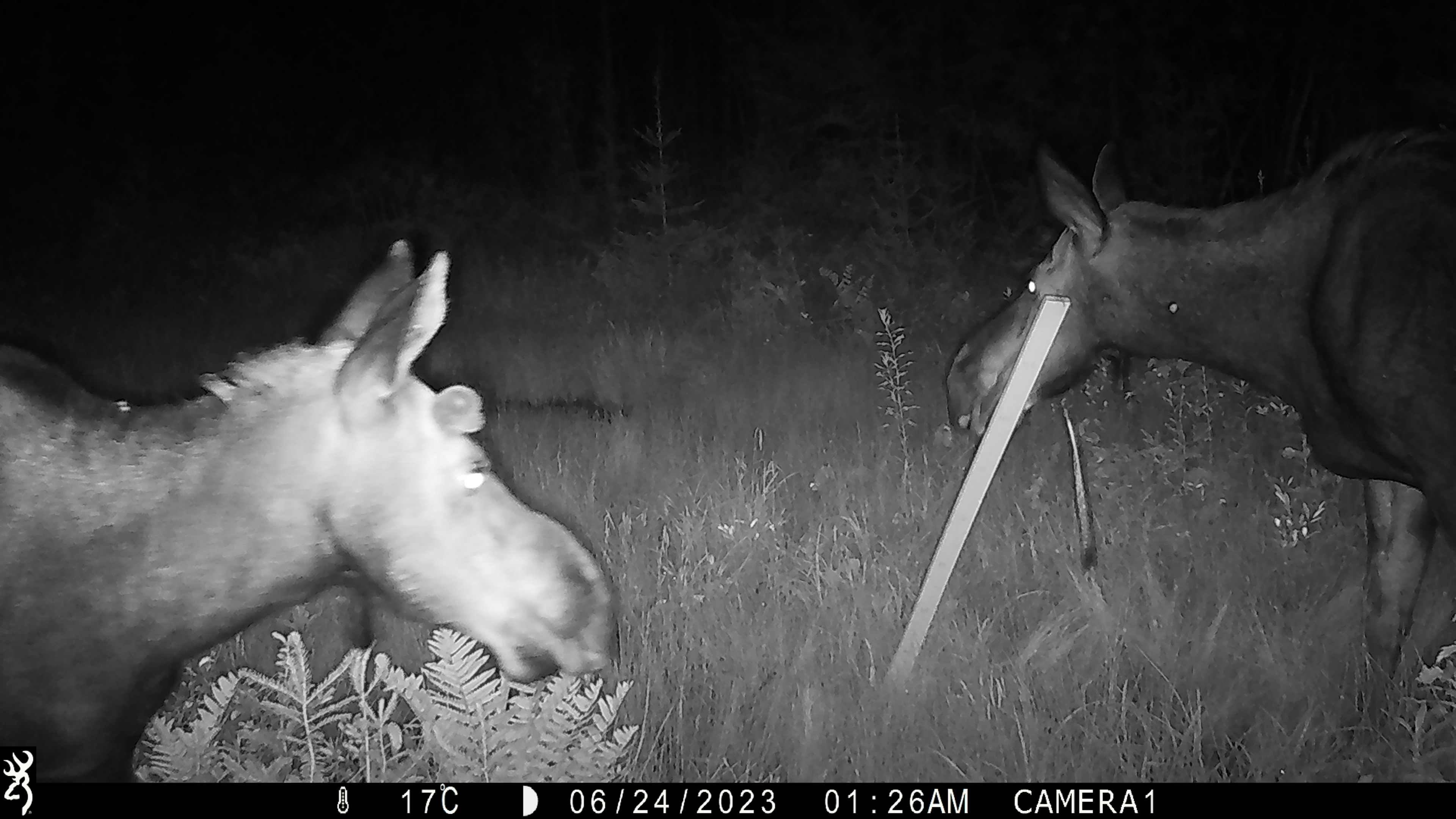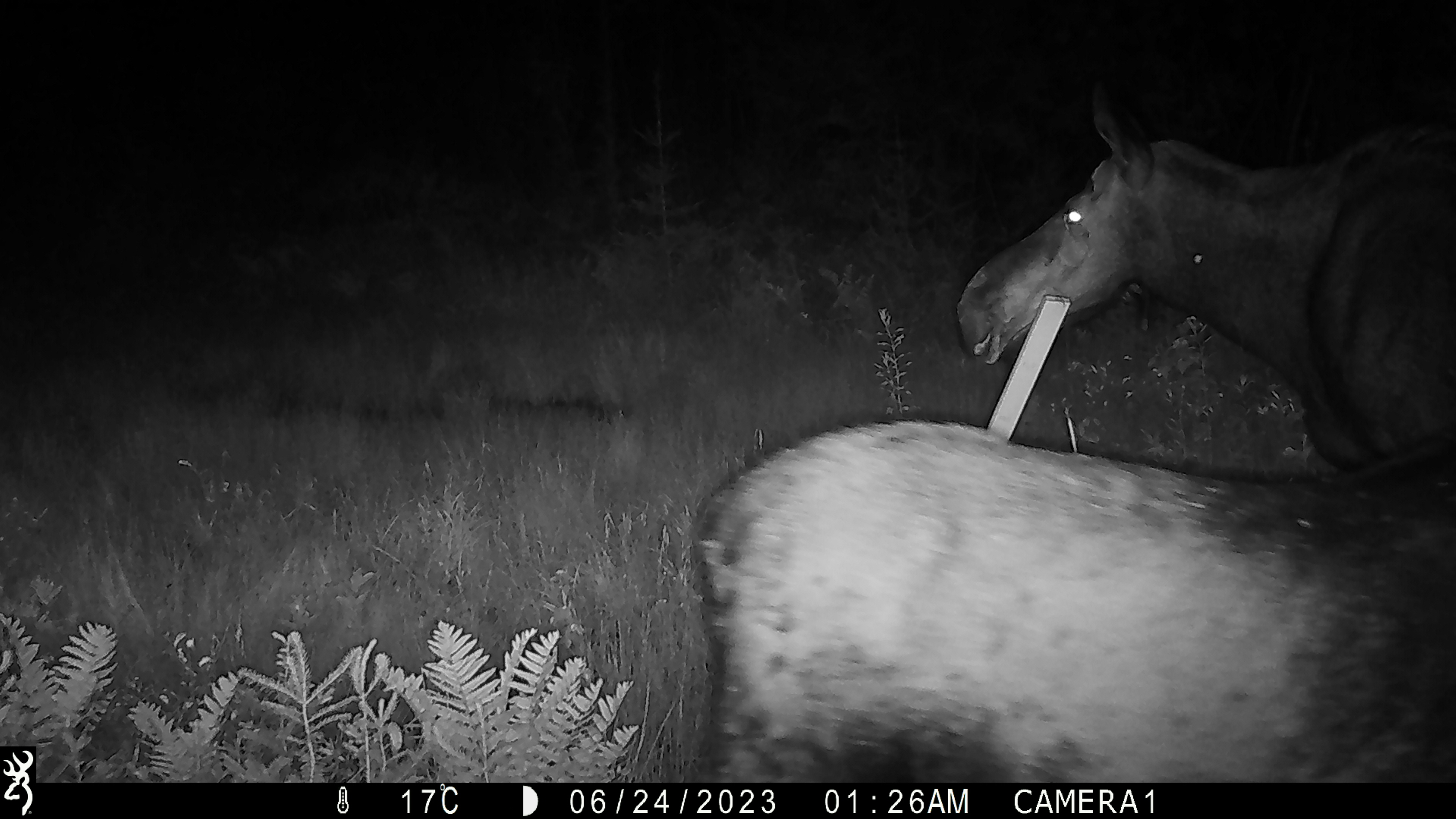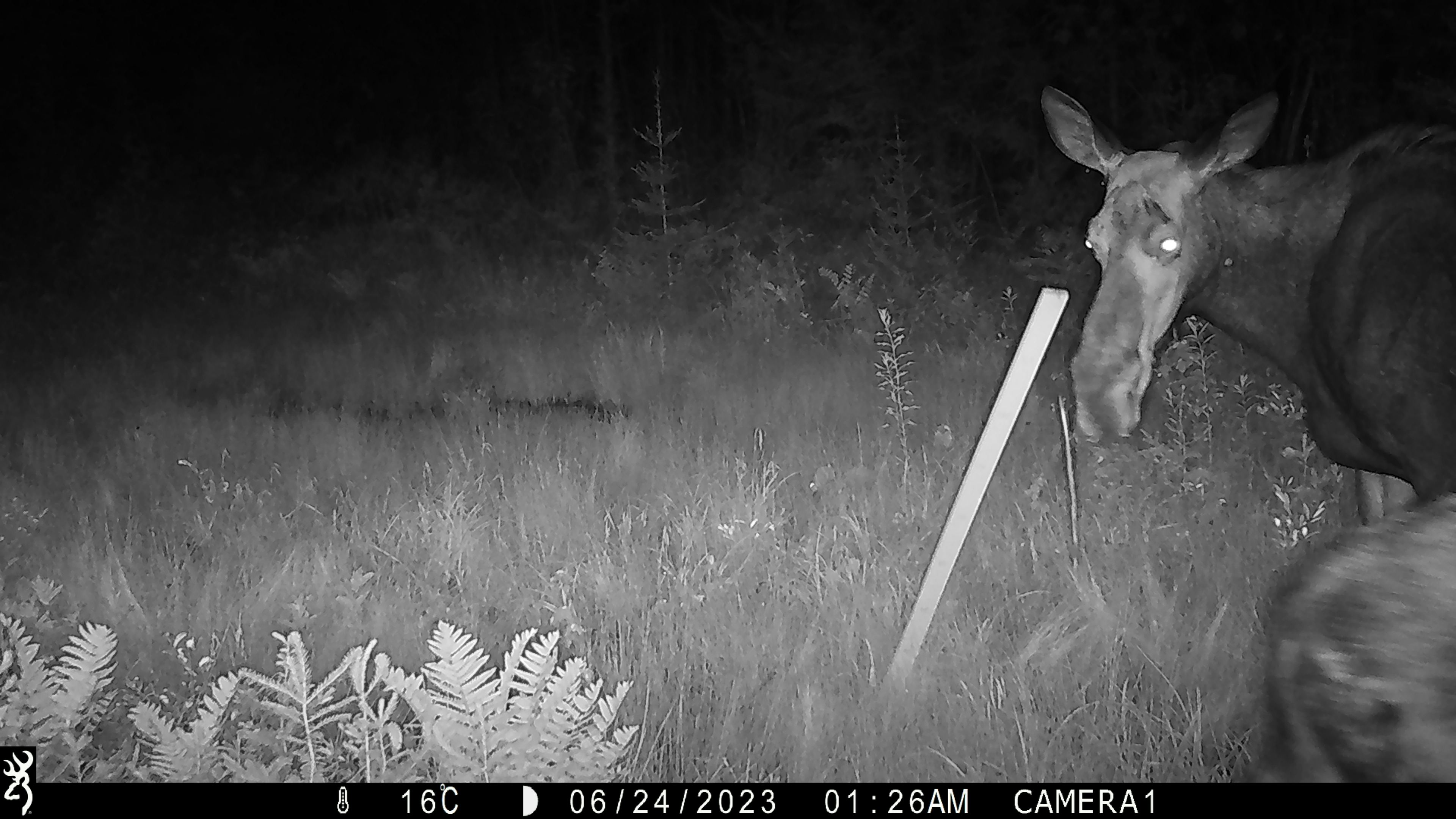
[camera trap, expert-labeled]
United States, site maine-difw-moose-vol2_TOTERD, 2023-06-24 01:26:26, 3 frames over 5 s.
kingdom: Animalia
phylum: Chordata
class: Mammalia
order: Artiodactyla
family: Cervidae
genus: Alces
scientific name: Alces alces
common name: moose